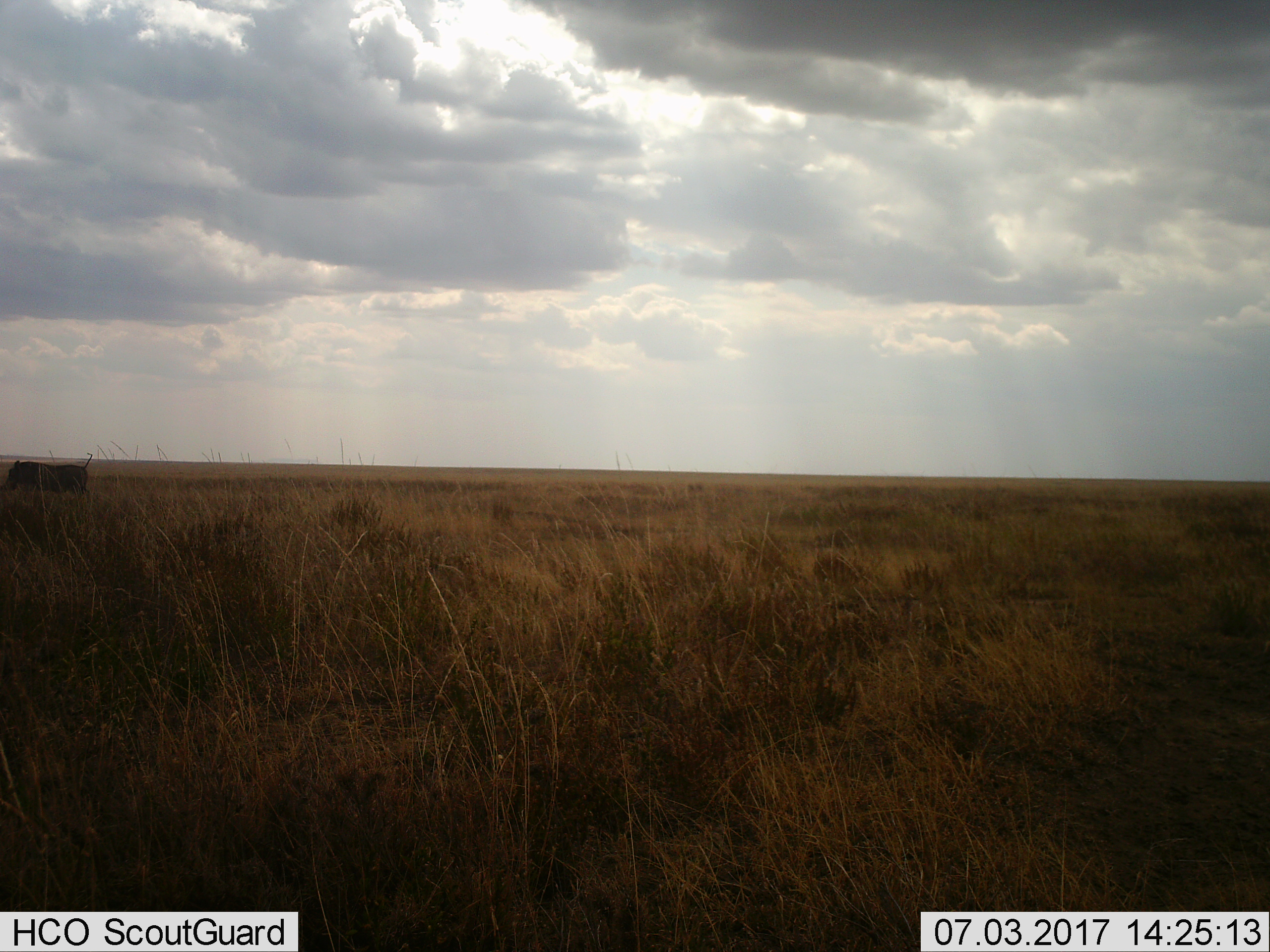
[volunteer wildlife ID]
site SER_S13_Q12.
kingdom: Animalia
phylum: Chordata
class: Mammalia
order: Artiodactyla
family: Suidae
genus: Phacochoerus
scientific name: Phacochoerus africanus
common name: warthog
Warthog (Phacochoerus africanus), count 1. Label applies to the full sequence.